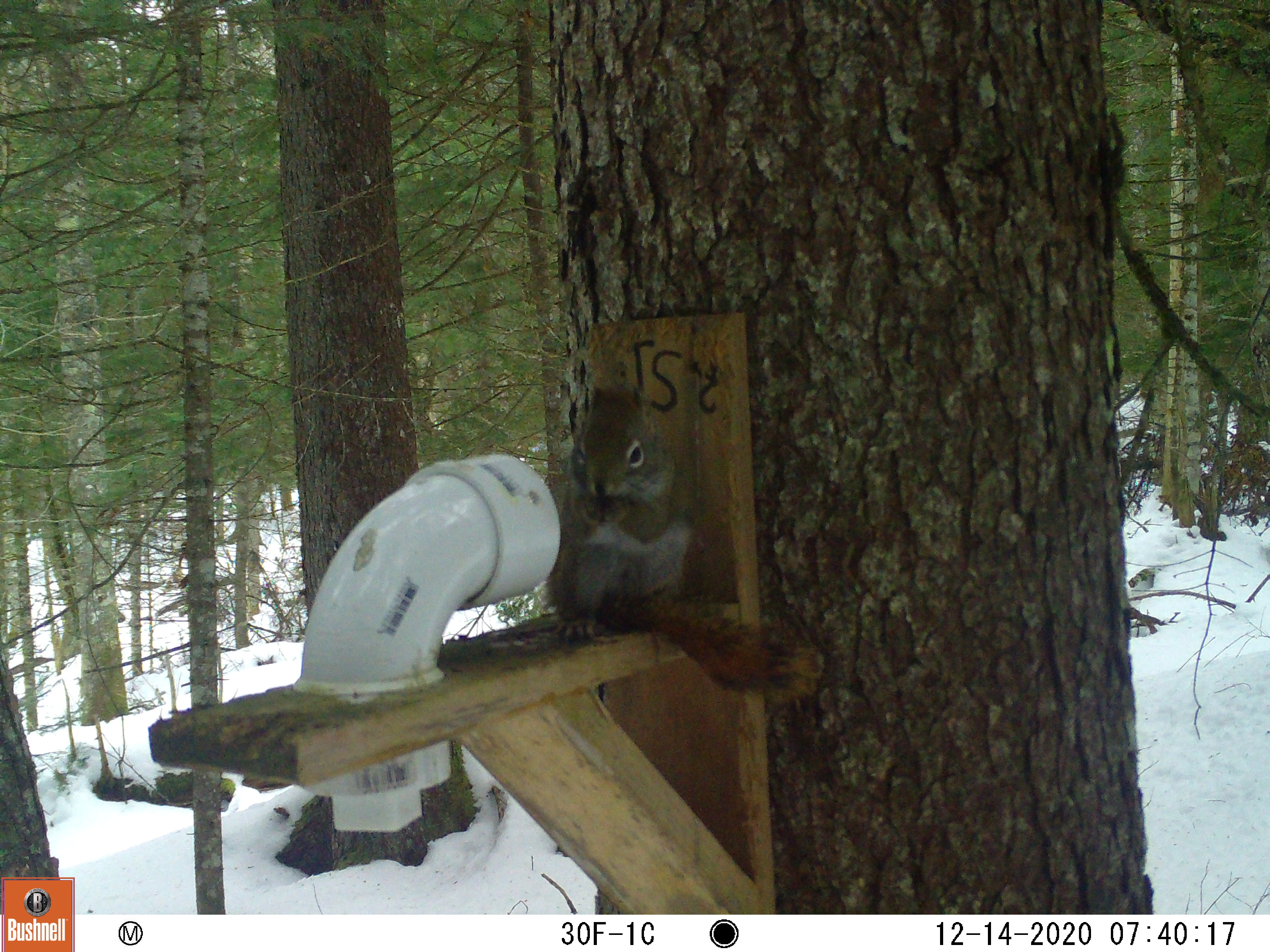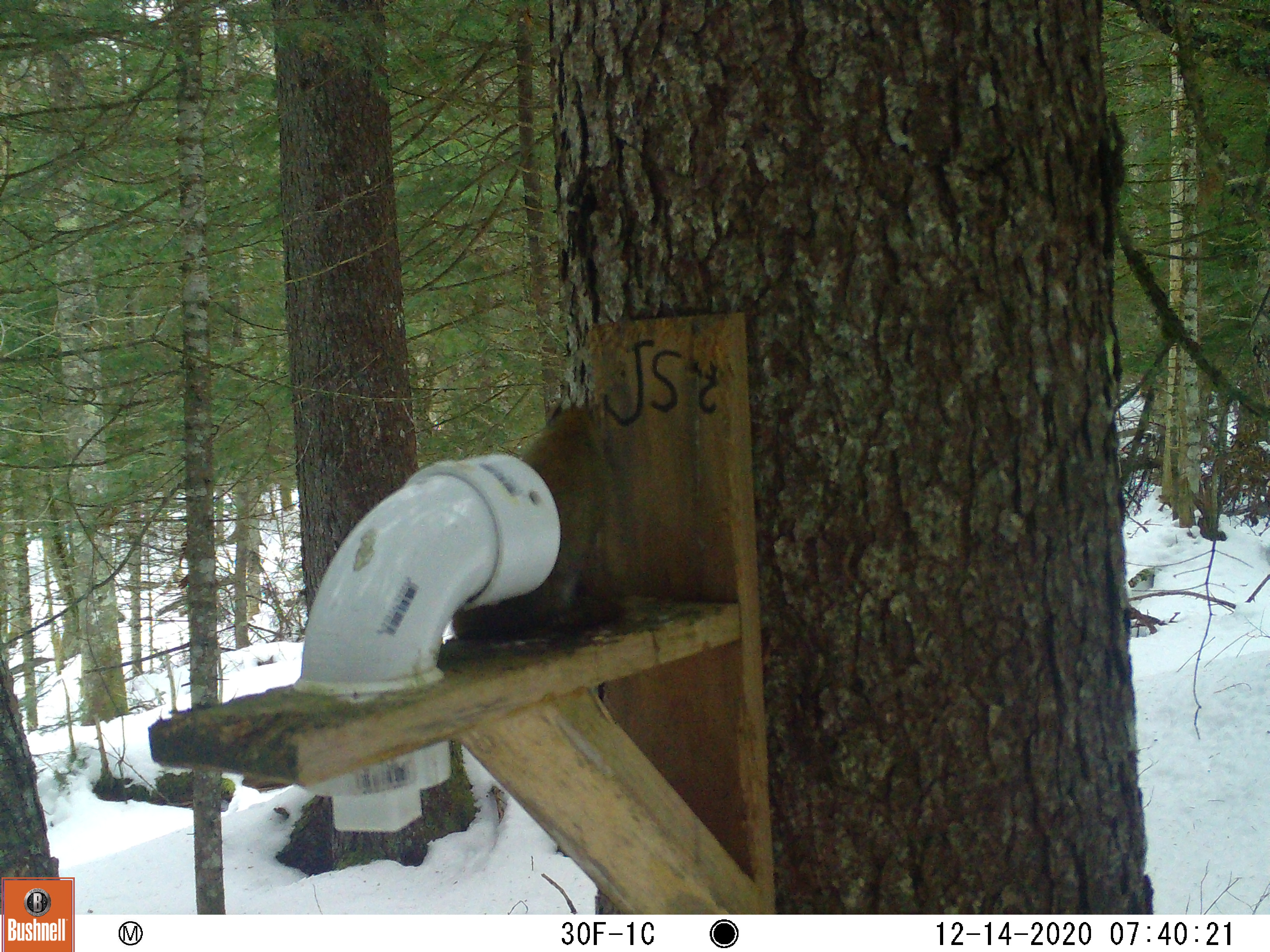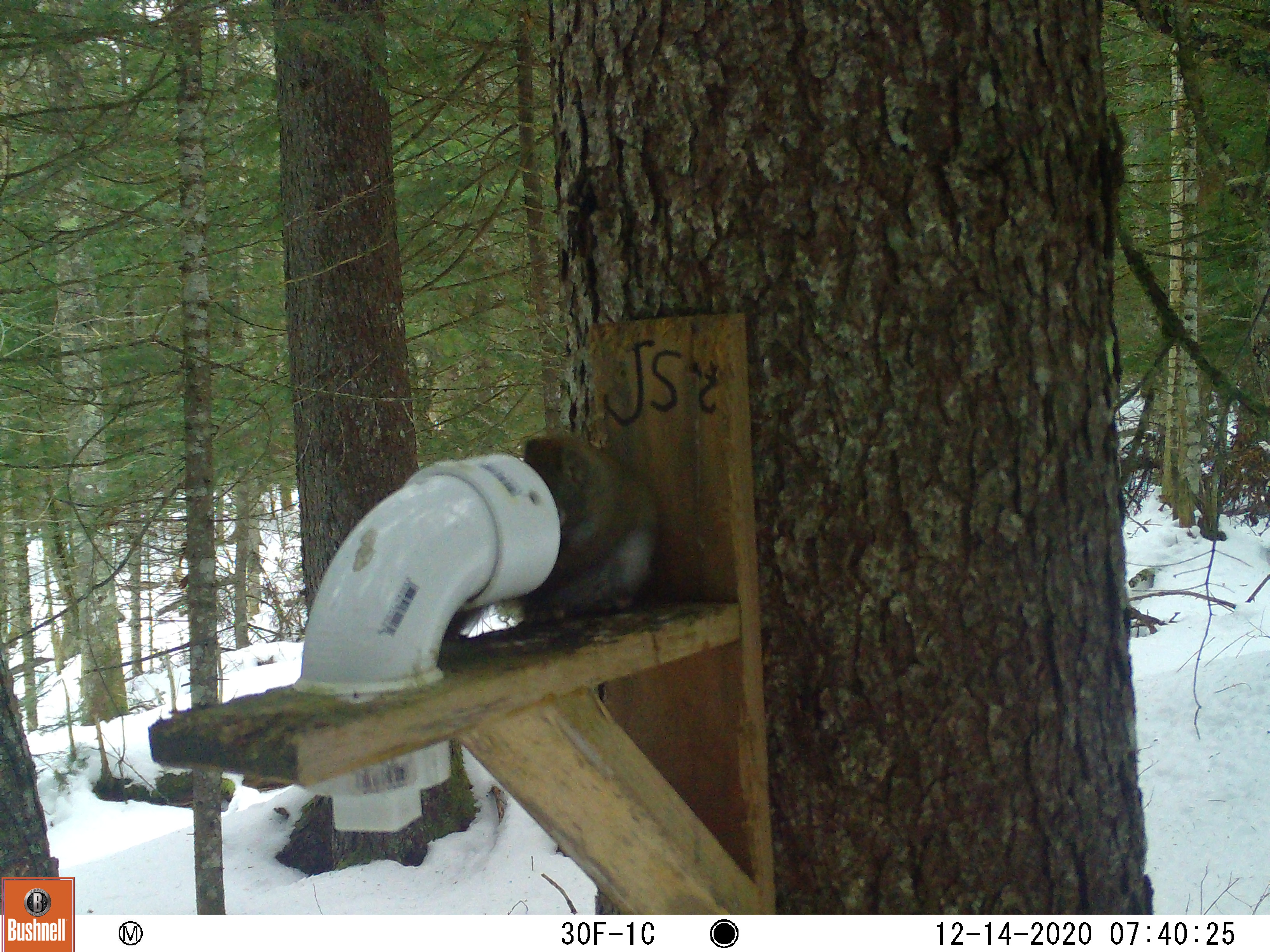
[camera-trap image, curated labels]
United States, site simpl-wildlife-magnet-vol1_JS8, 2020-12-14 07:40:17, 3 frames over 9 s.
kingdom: Animalia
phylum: Chordata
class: Mammalia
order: Rodentia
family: Sciuridae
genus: Tamiasciurus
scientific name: Tamiasciurus hudsonicus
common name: red squirrel